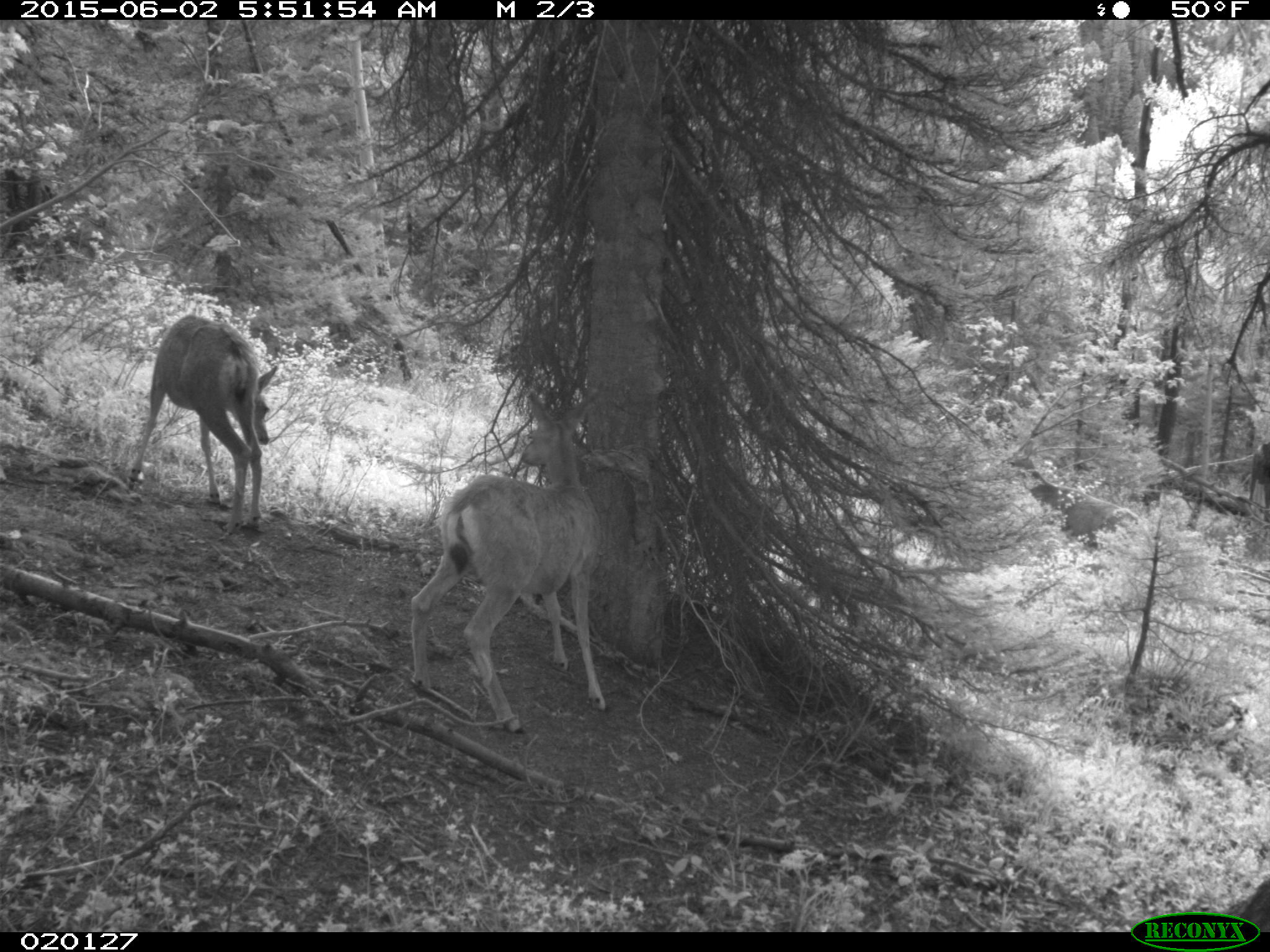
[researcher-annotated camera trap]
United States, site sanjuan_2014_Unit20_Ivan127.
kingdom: Animalia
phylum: Chordata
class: Mammalia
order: Artiodactyla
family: Cervidae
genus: Odocoileus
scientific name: Odocoileus hemionus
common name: mule deer